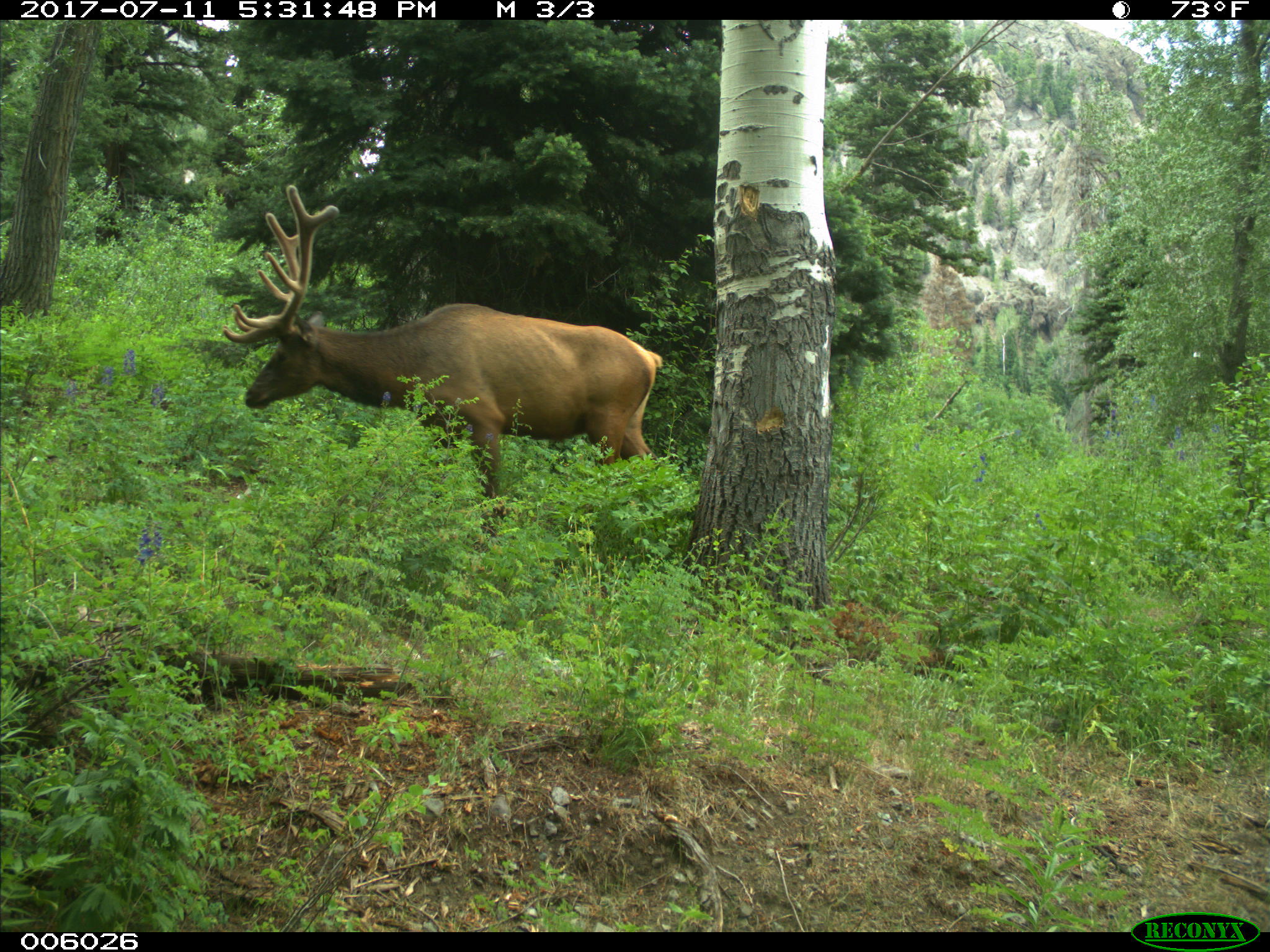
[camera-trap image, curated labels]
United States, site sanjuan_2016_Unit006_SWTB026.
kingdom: Animalia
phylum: Chordata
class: Mammalia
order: Artiodactyla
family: Cervidae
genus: Cervus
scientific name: Cervus elaphus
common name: red deer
Cervus elaphus (red deer).